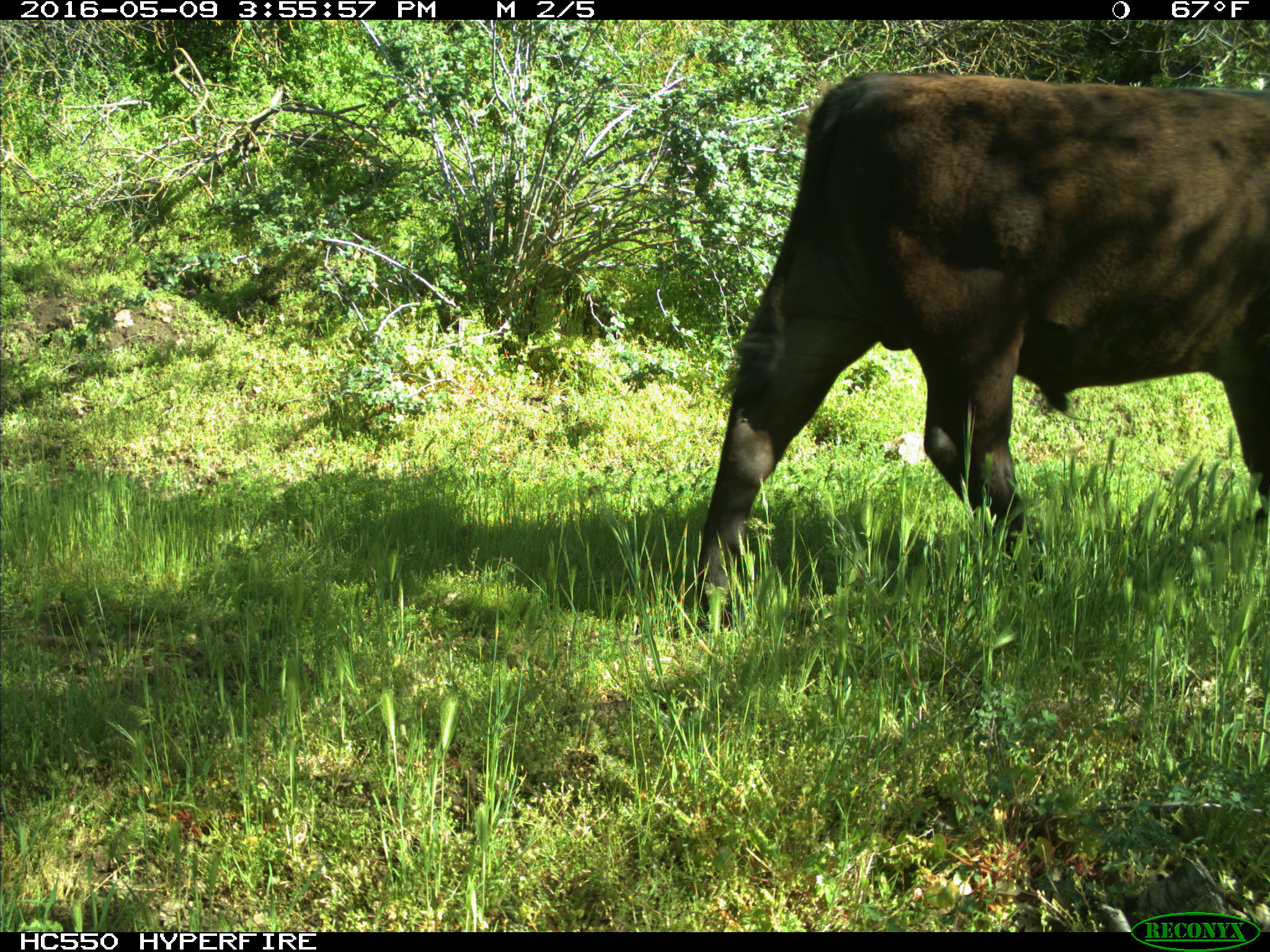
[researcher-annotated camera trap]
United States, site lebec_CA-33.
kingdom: Animalia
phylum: Chordata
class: Mammalia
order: Artiodactyla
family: Bovidae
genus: Bos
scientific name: Bos taurus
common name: domestic cow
Bos taurus (domestic cow).